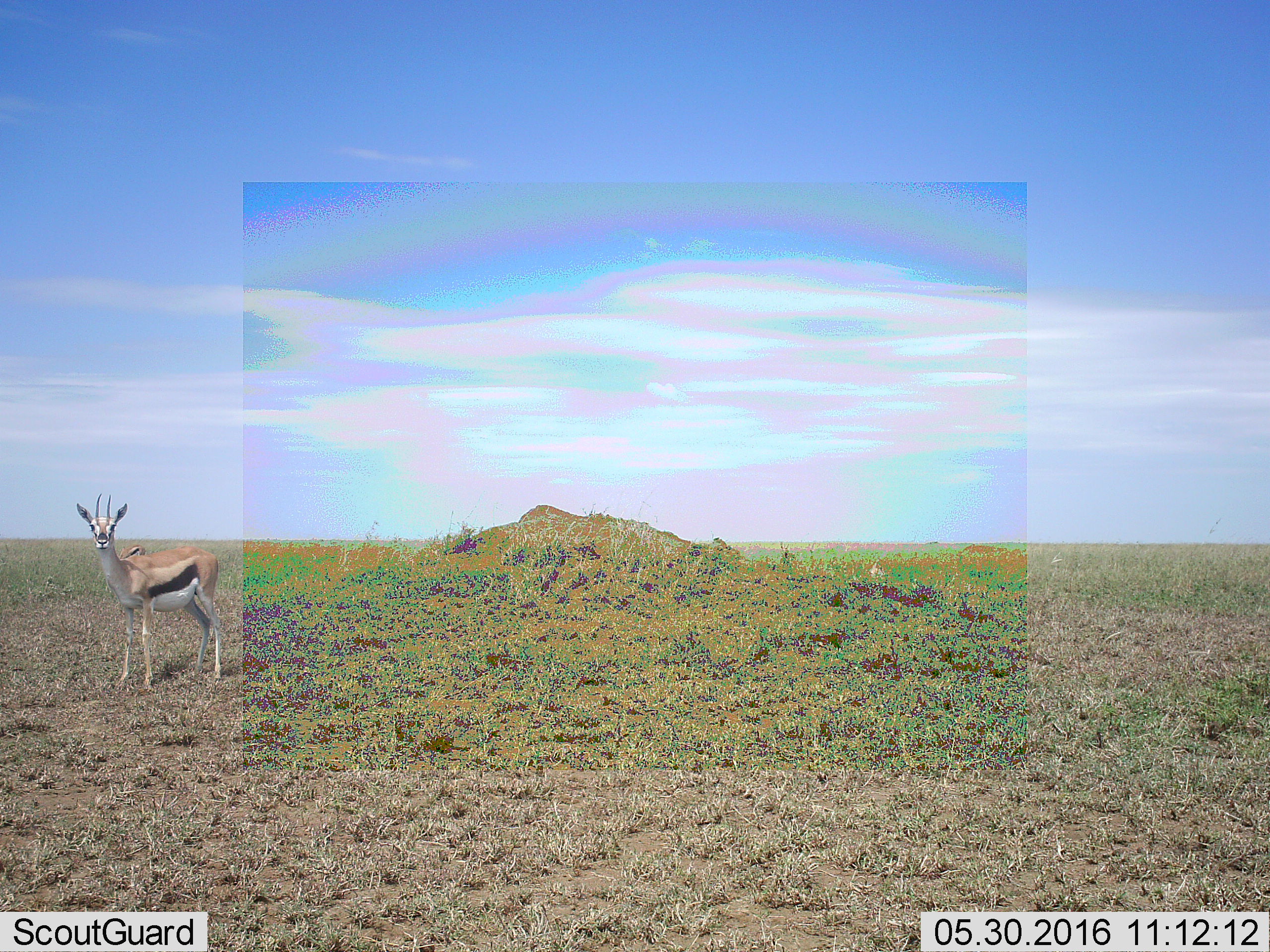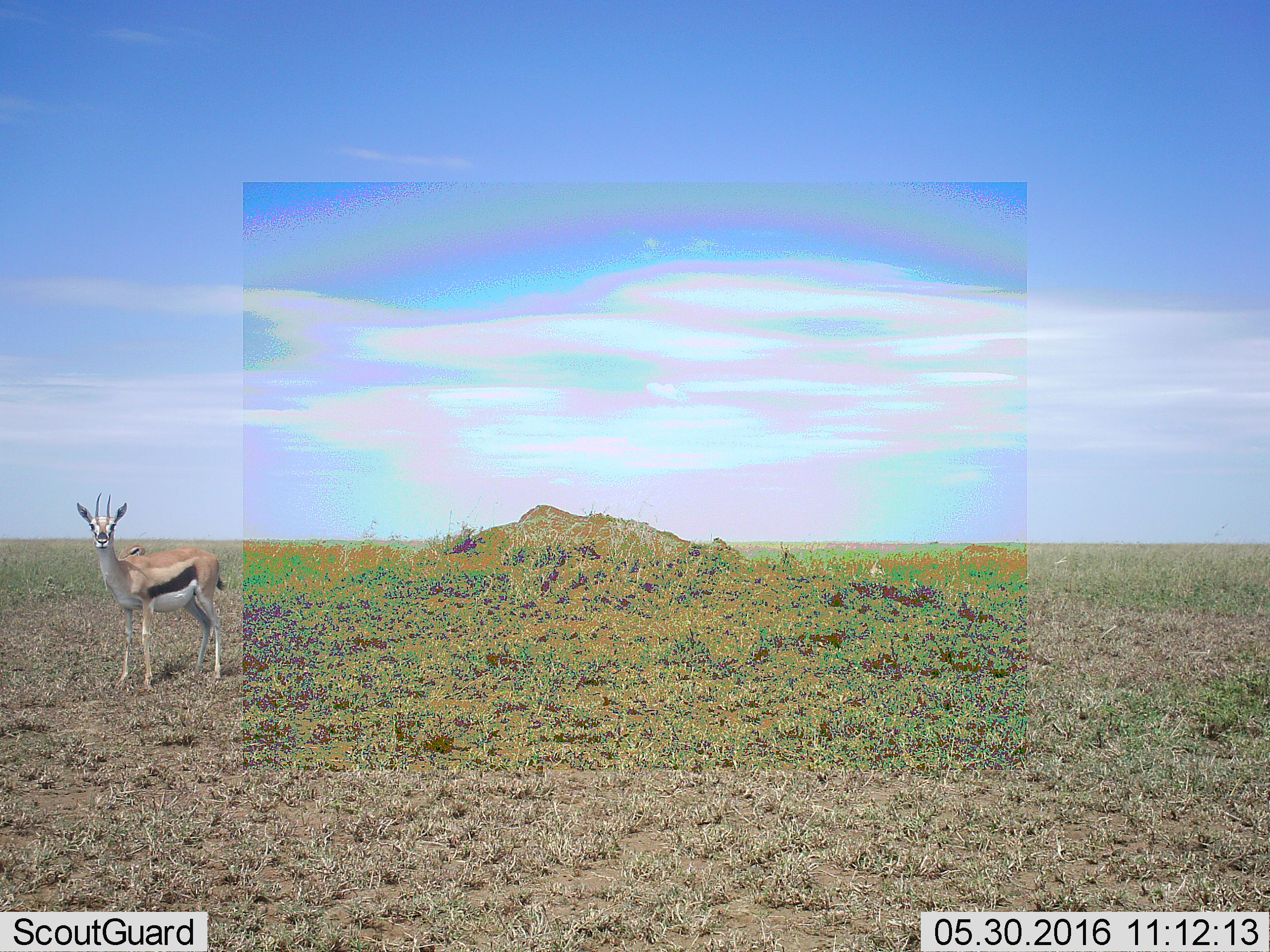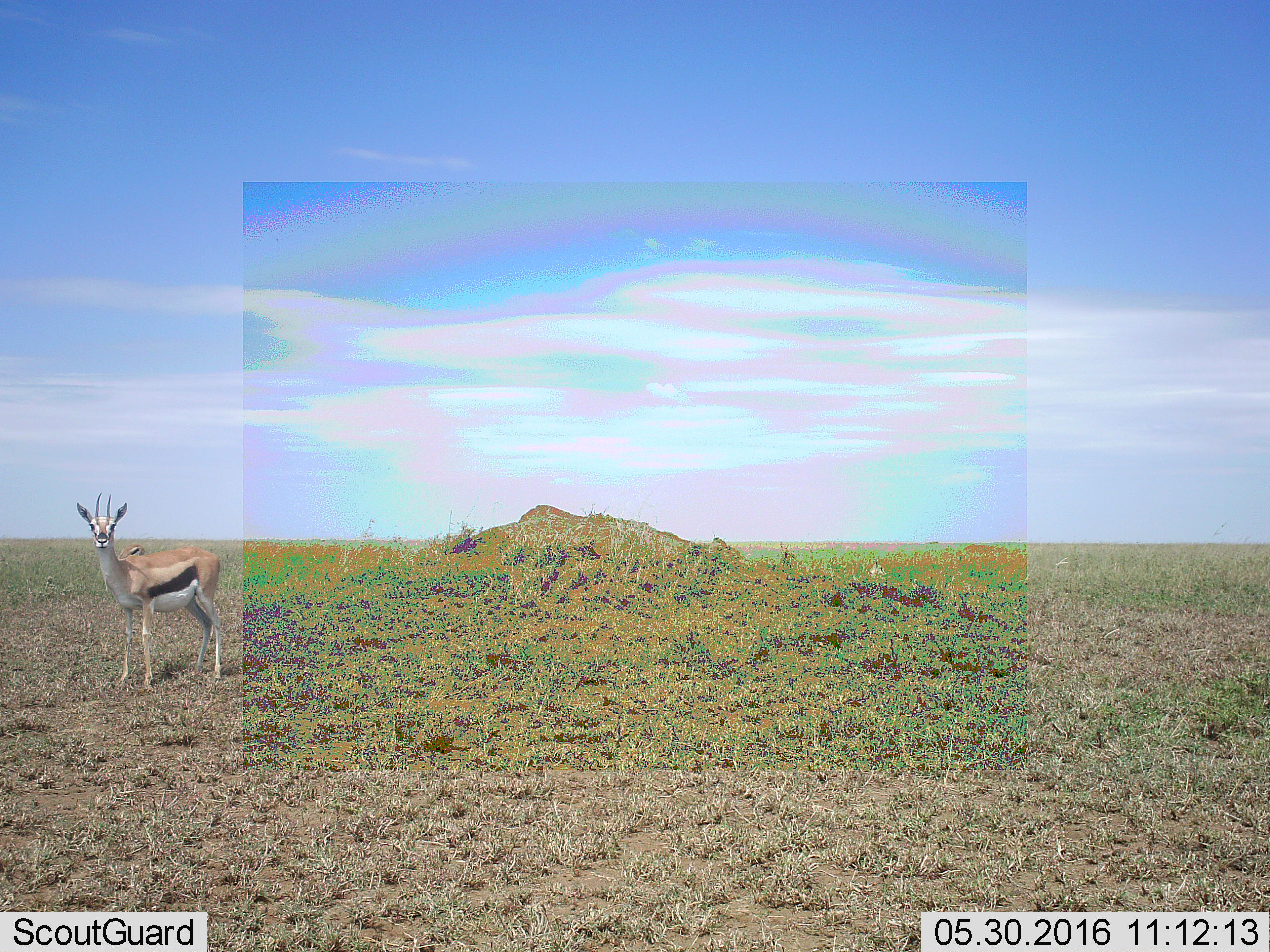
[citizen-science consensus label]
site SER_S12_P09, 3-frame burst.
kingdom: Animalia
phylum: Chordata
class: Mammalia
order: Artiodactyla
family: Bovidae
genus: Eudorcas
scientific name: Eudorcas thomsonii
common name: thomson's gazelle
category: gazellethomsons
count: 2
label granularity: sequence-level